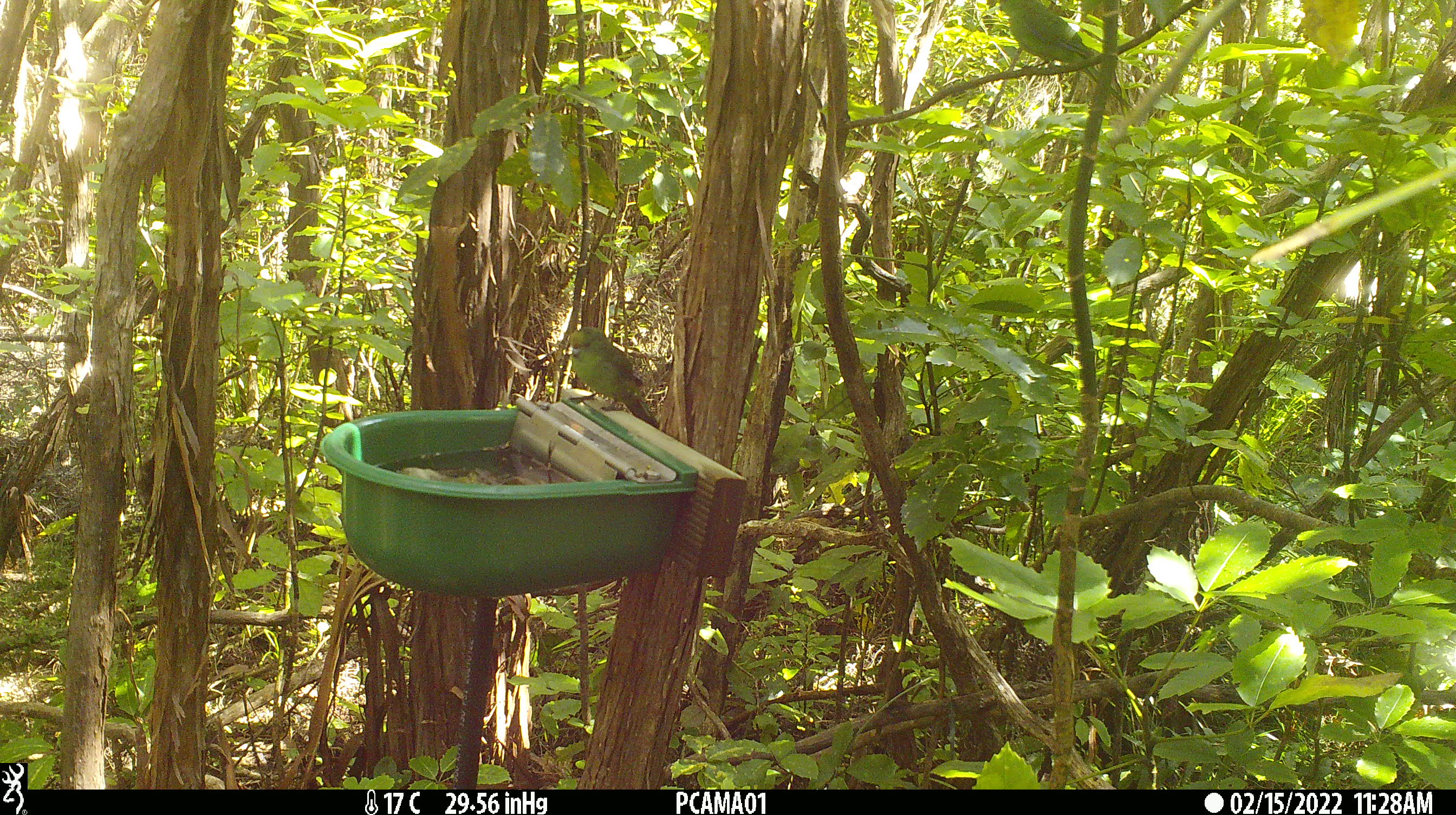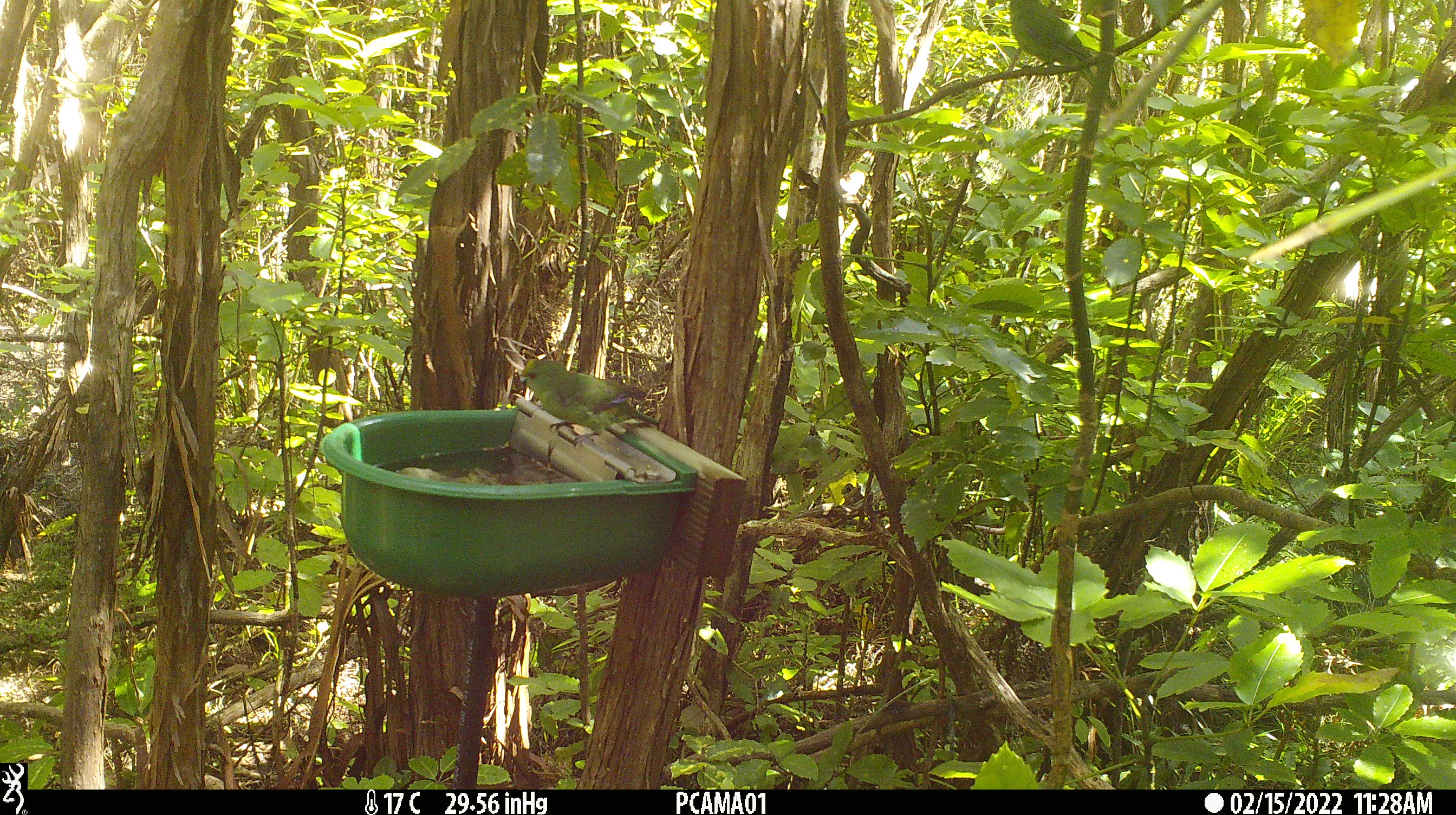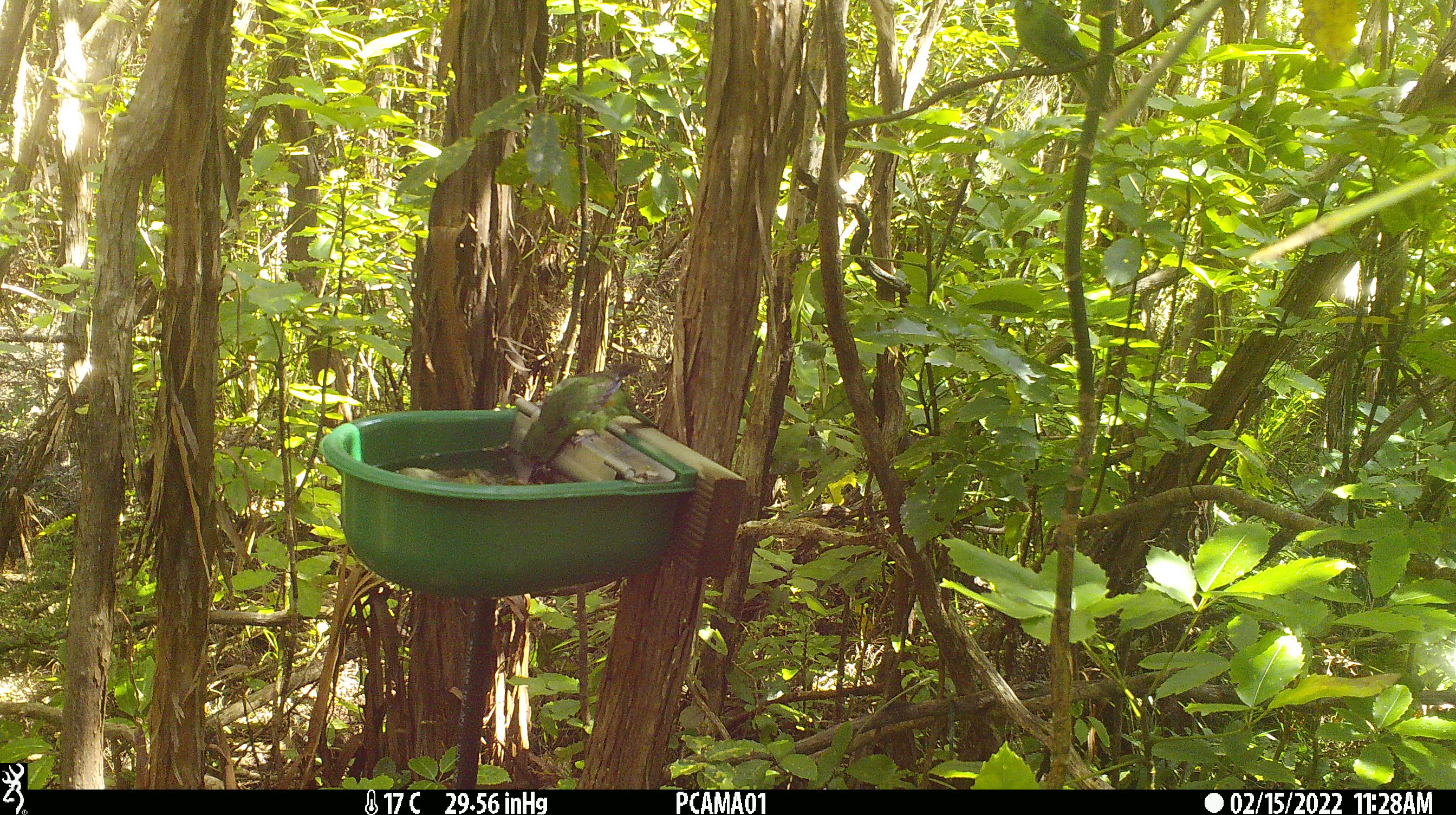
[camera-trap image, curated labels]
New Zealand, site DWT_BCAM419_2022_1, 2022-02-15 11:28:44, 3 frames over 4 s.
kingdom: Animalia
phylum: Chordata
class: Aves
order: Psittaciformes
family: Psittaculidae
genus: Cyanoramphus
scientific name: Cyanoramphus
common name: parakeet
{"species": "parakeet (Cyanoramphus)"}